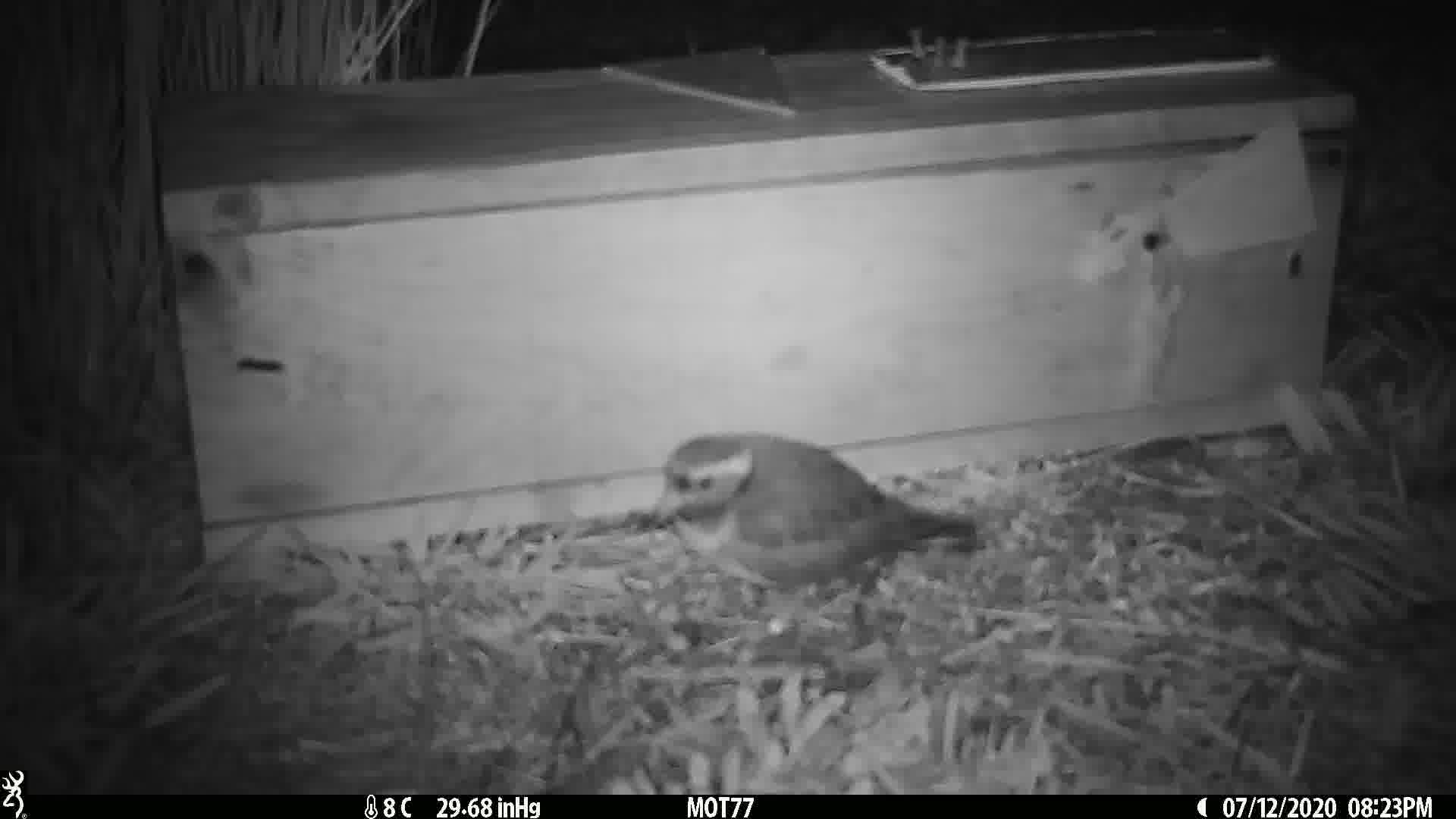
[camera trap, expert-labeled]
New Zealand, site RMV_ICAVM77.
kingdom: Animalia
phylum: Chordata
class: Aves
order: Charadriiformes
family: Charadriidae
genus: Thinornis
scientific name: Thinornis novaeseelandiae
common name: shore plover